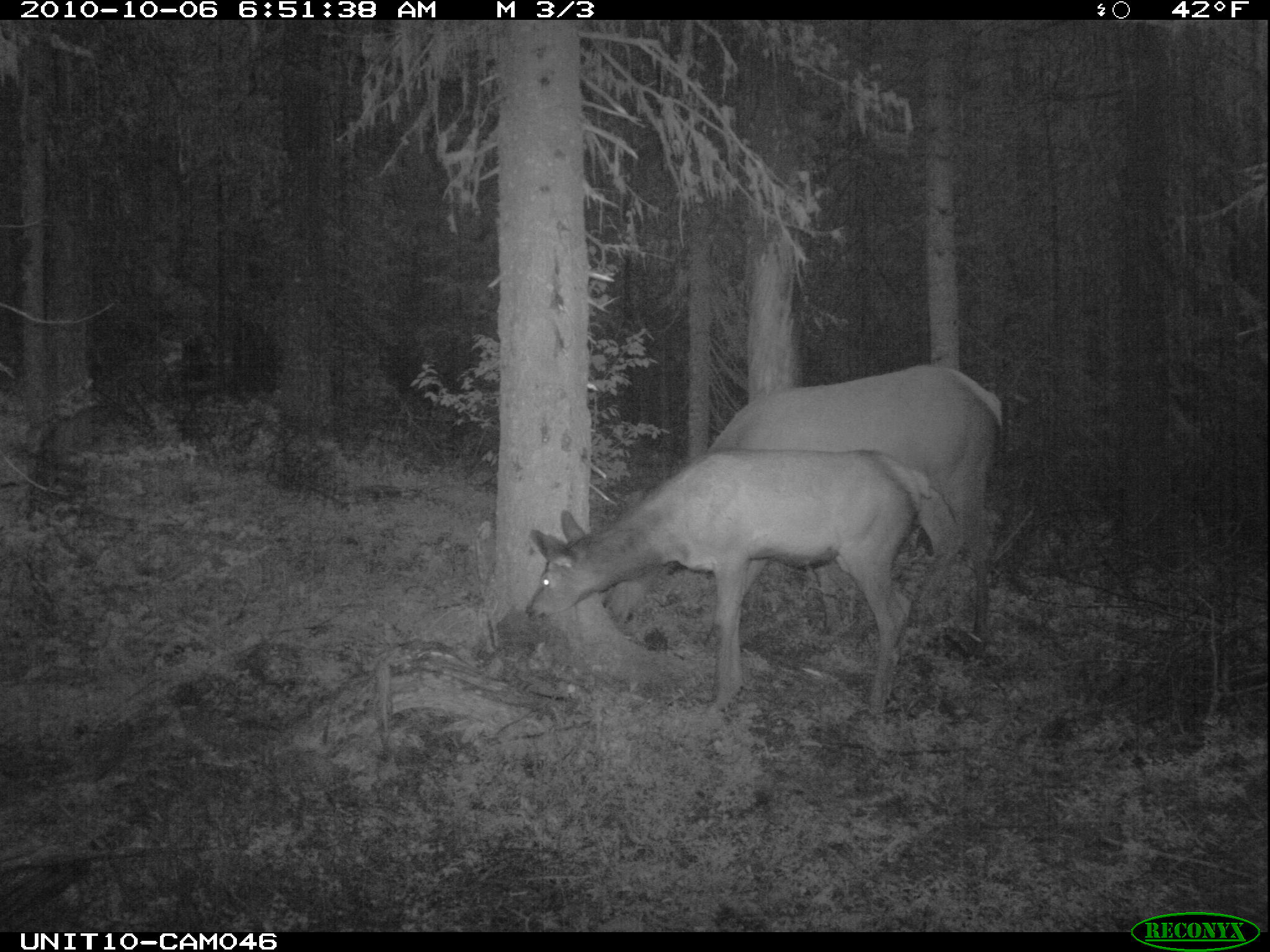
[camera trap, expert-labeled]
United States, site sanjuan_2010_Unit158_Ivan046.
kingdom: Animalia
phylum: Chordata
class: Mammalia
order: Artiodactyla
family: Cervidae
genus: Cervus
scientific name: Cervus elaphus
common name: red deer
Cervus elaphus (red deer).